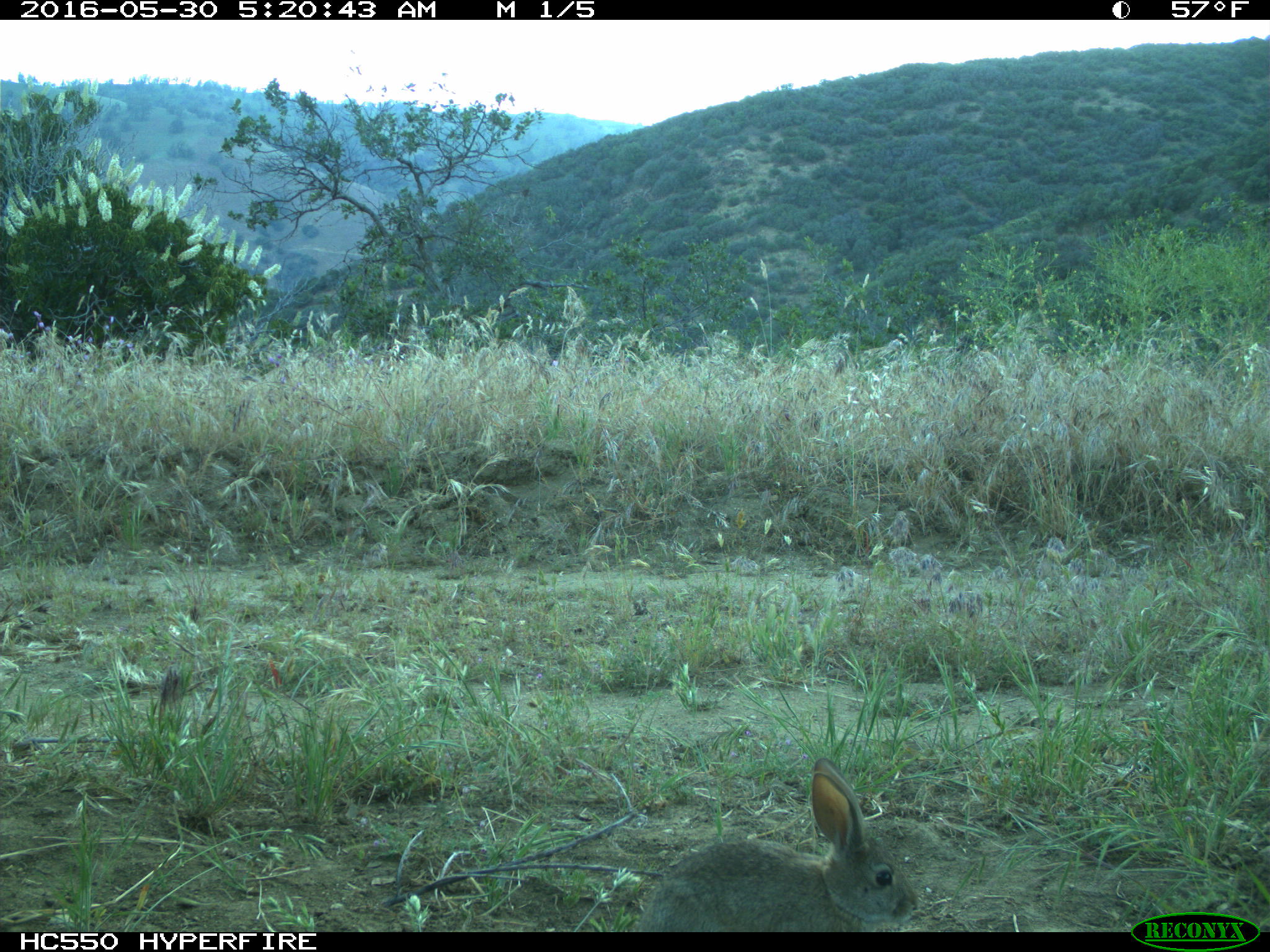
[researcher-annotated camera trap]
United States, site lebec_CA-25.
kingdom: Animalia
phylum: Chordata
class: Mammalia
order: Lagomorpha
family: Leporidae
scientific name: Leporidae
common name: rabbits and hares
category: unidentified rabbit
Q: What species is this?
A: Unidentified rabbit (rabbits and hares) (Leporidae).